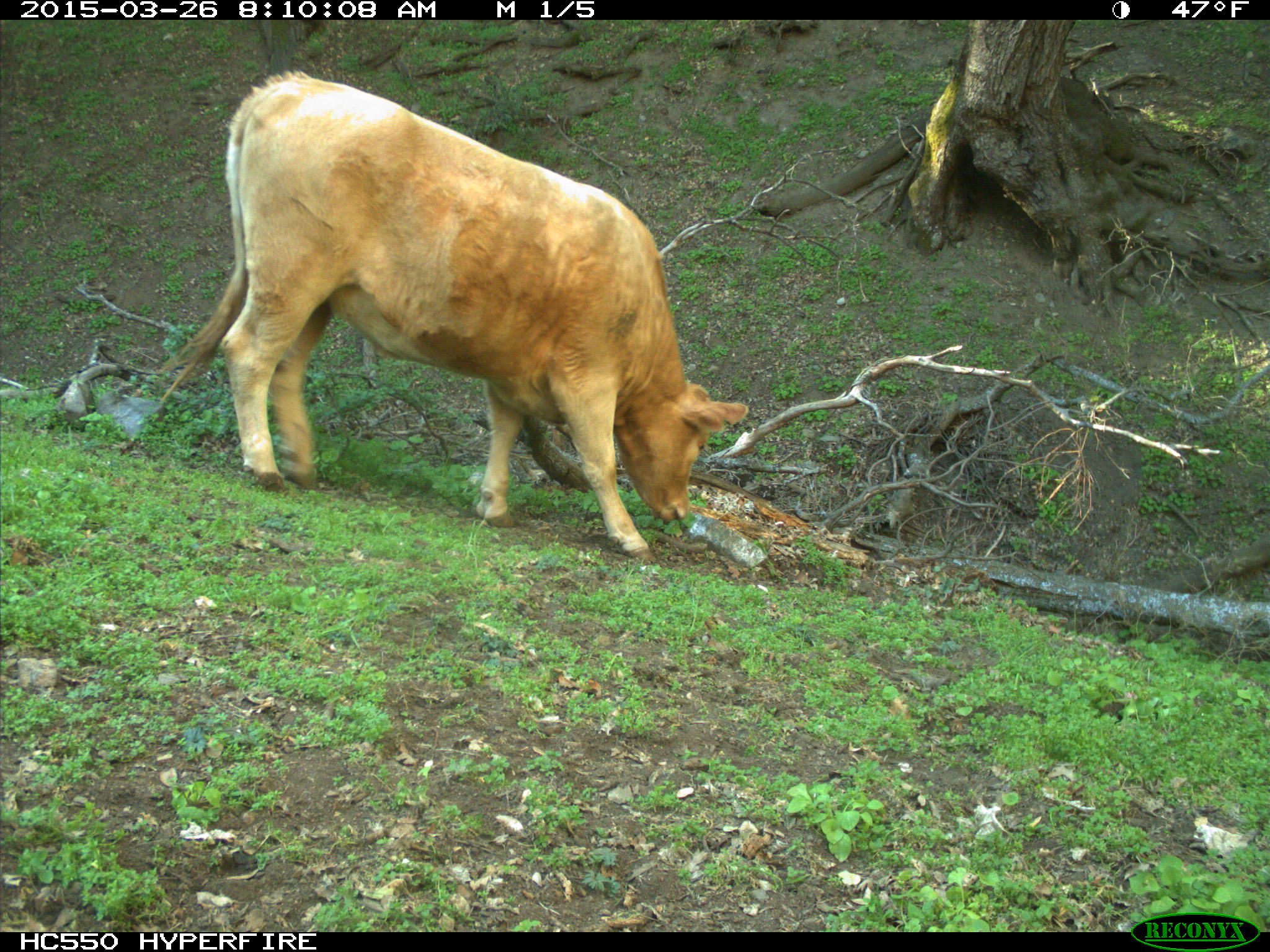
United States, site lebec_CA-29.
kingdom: Animalia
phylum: Chordata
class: Mammalia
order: Artiodactyla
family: Bovidae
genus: Bos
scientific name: Bos taurus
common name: domestic cow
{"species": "Bos taurus (domestic cow)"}